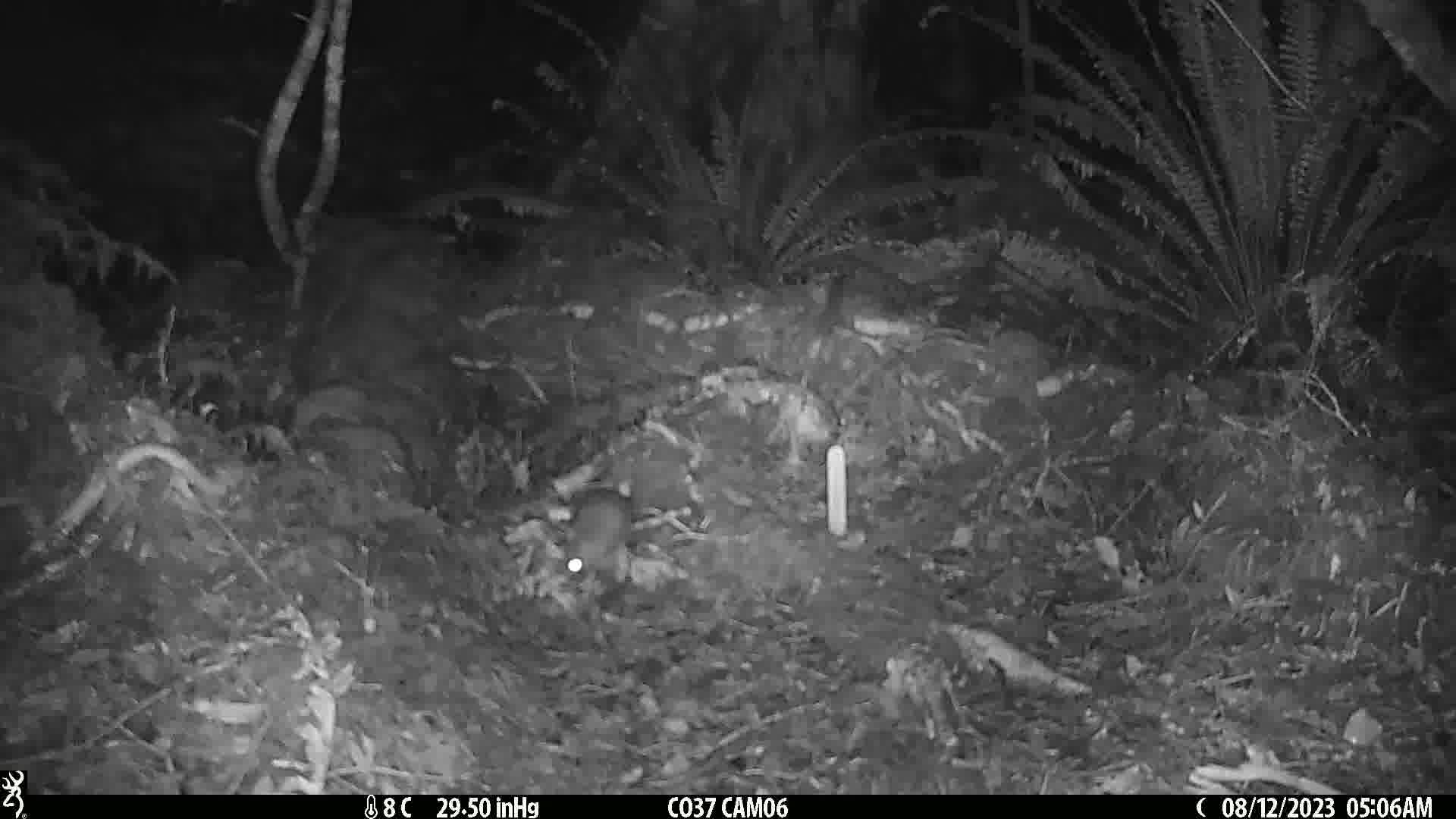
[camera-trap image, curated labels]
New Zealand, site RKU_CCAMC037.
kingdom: Animalia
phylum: Chordata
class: Mammalia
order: Rodentia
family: Muridae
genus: Rattus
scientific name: Rattus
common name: rat